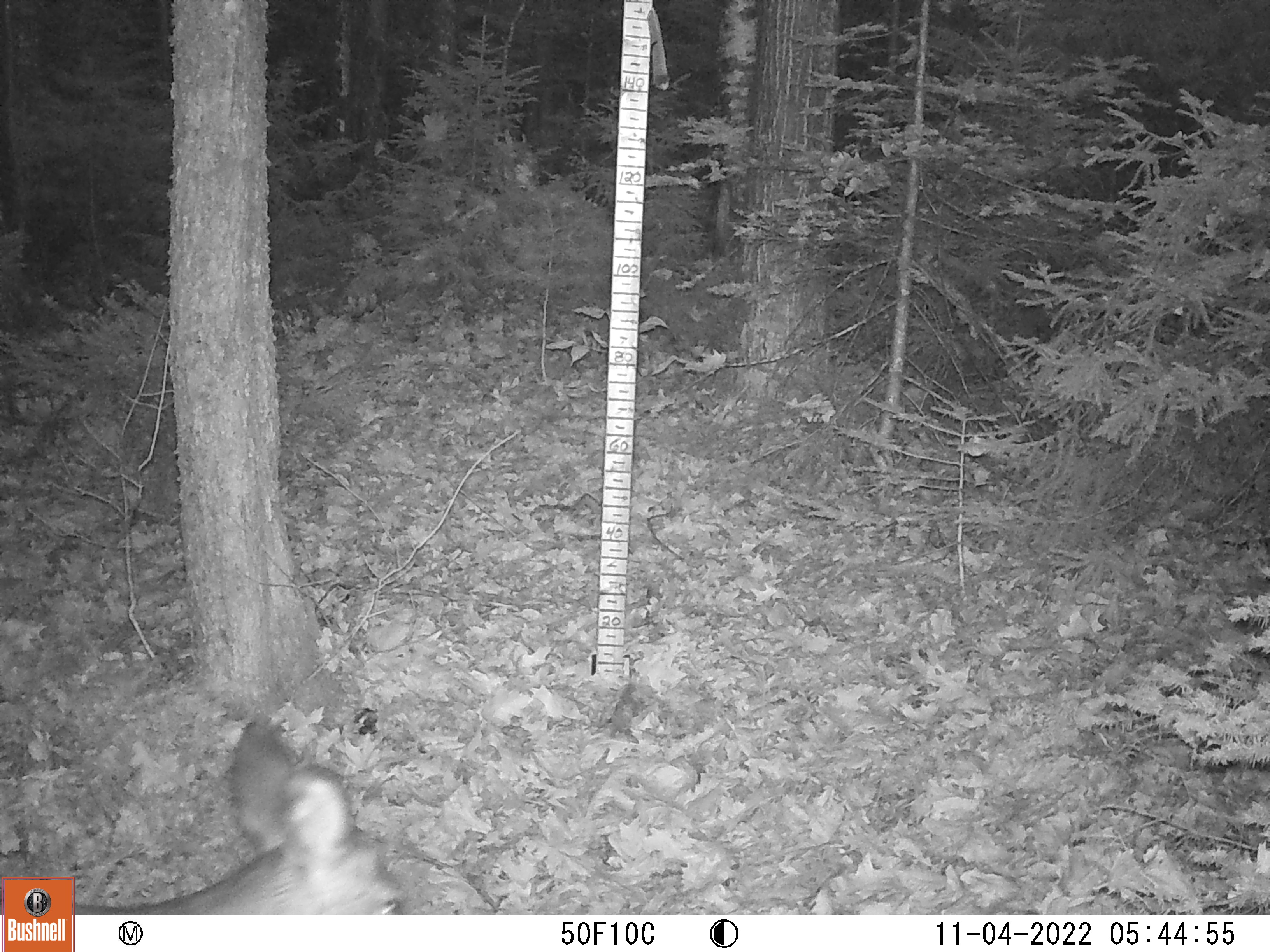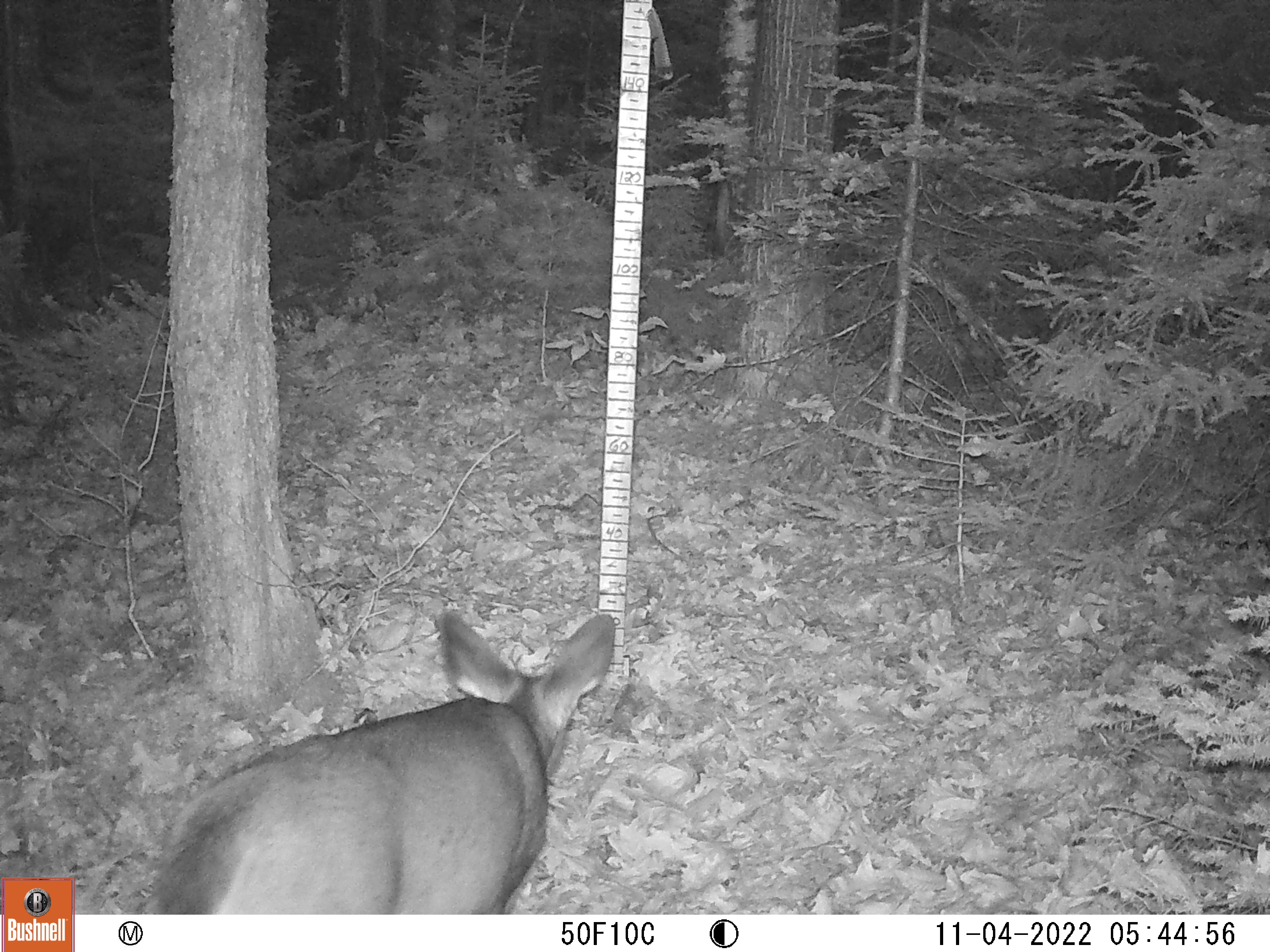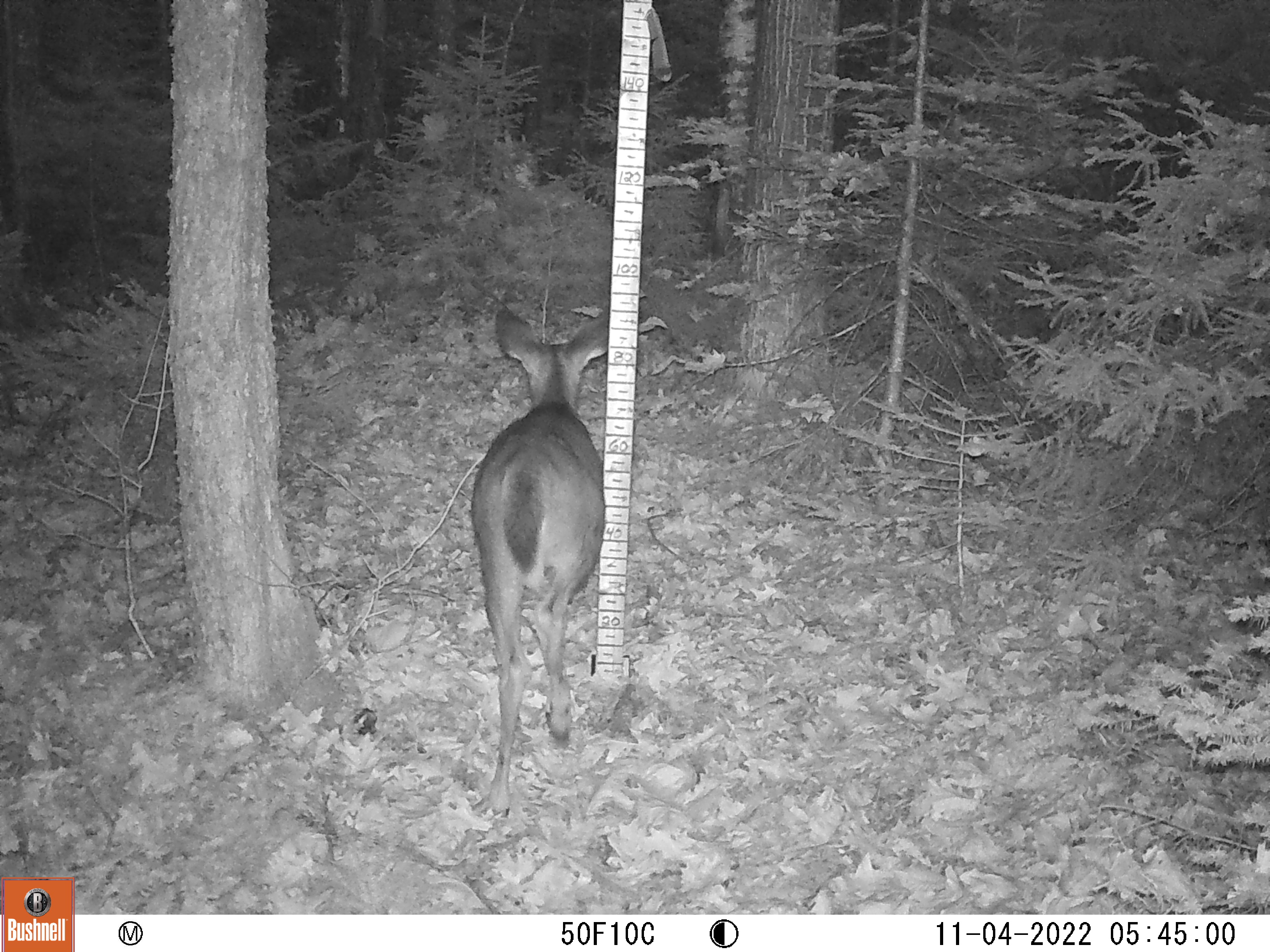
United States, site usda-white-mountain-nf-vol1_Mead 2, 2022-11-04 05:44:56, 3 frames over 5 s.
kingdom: Animalia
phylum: Chordata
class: Mammalia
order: Artiodactyla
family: Cervidae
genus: Odocoileus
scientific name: Odocoileus virginianus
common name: white-tailed deer